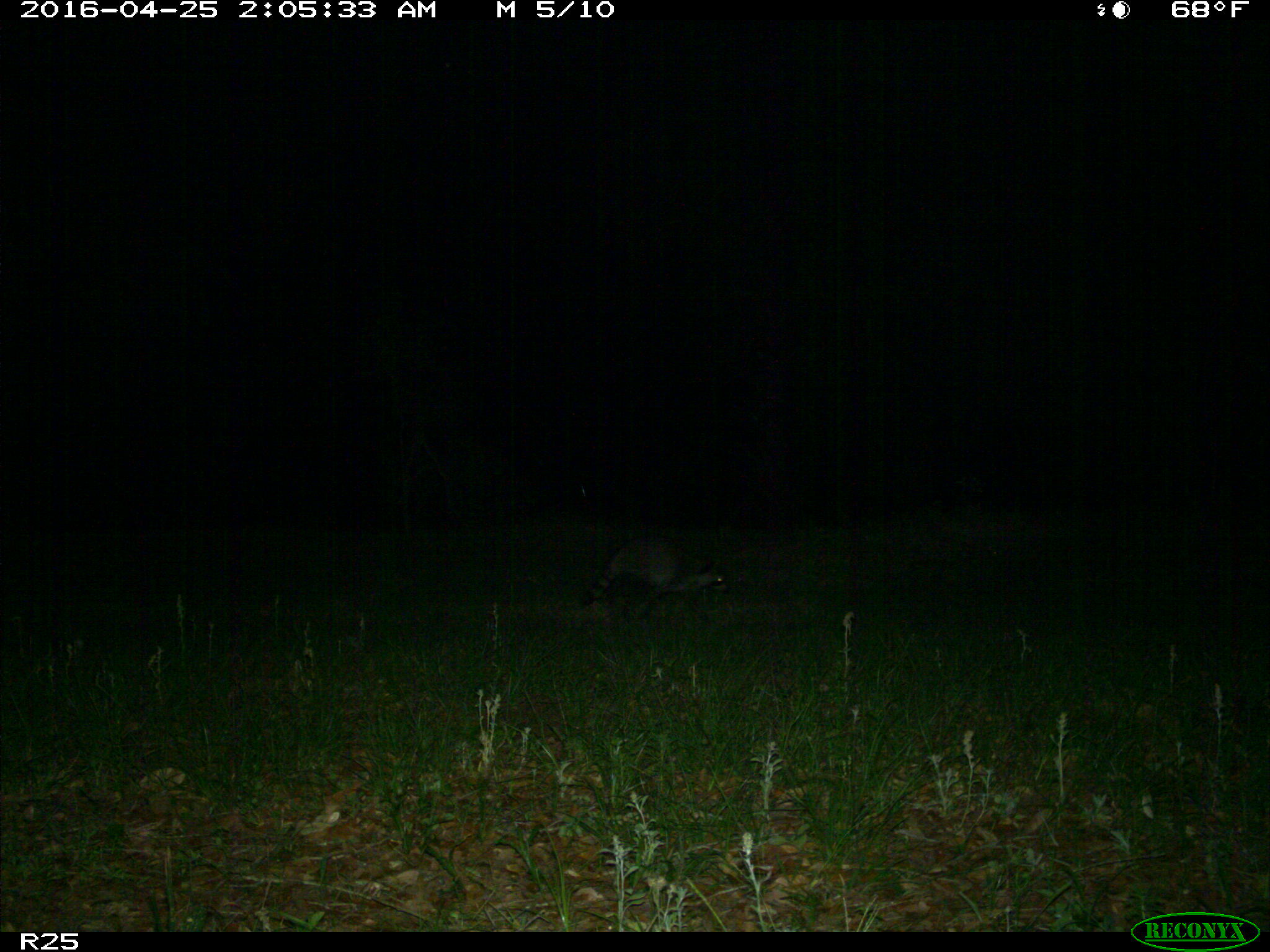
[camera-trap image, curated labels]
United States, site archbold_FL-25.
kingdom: Animalia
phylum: Chordata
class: Mammalia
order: Carnivora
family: Procyonidae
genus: Procyon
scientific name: Procyon lotor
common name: common raccoon